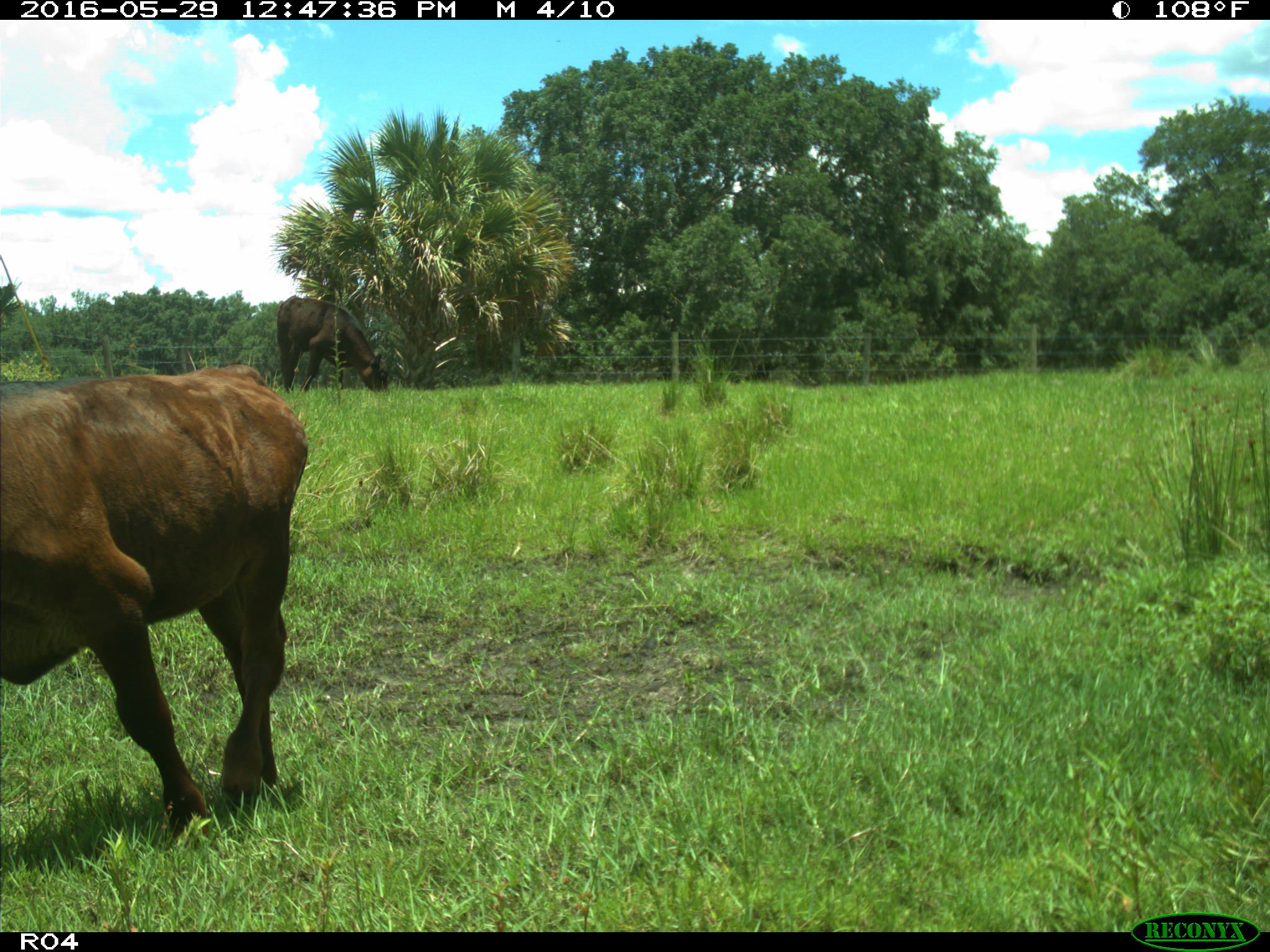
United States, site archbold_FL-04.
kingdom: Animalia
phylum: Chordata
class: Mammalia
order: Artiodactyla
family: Bovidae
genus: Bos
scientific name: Bos taurus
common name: domestic cow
Bos taurus (domestic cow).